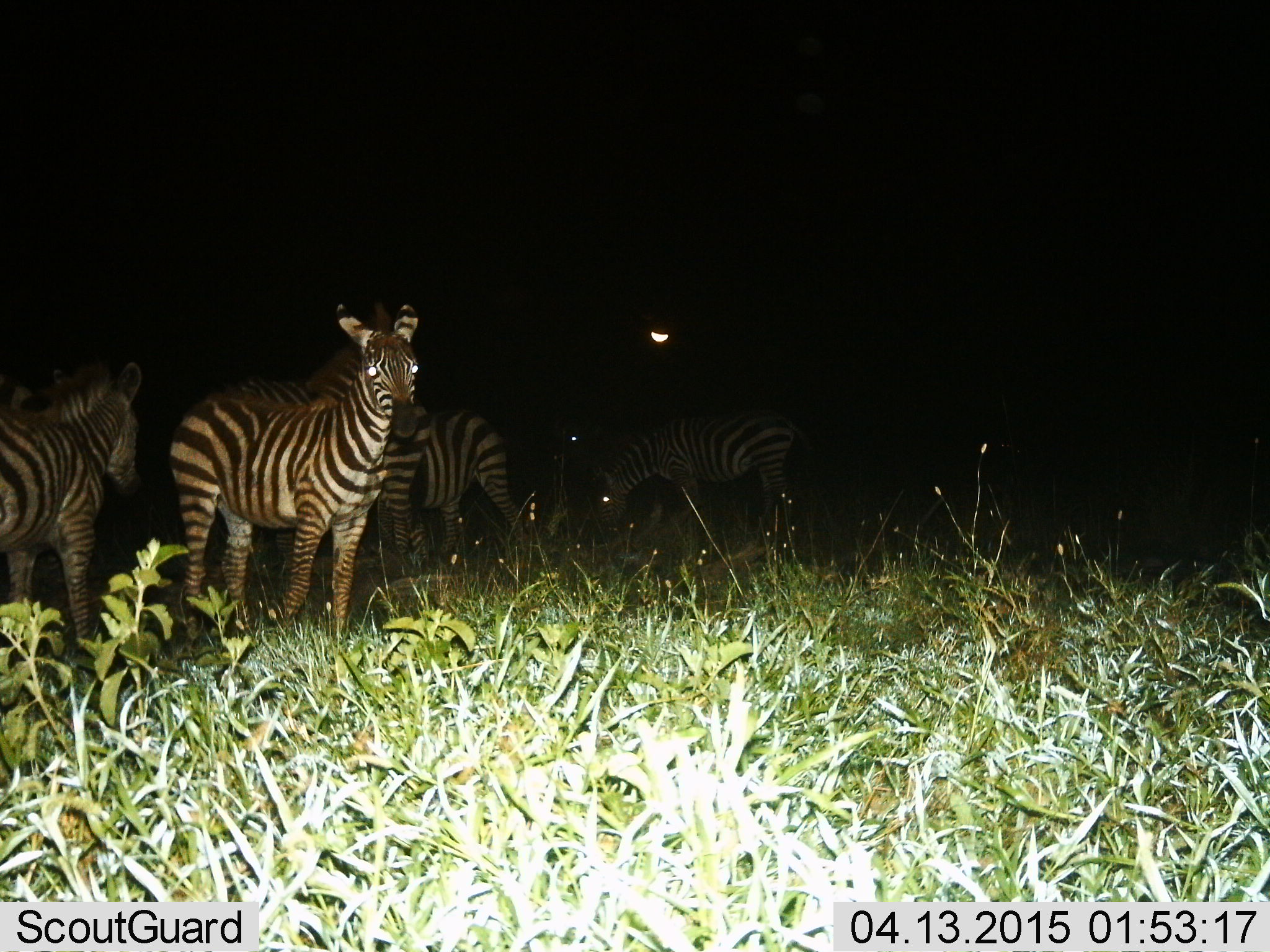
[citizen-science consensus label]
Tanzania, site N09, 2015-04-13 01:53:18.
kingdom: Animalia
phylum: Chordata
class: Mammalia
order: Perissodactyla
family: Equidae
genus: Equus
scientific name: Equus quagga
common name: plains zebra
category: zebra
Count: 5.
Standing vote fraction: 90%.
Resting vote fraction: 10%.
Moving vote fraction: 10%.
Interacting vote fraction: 0%.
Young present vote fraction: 10%.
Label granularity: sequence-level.